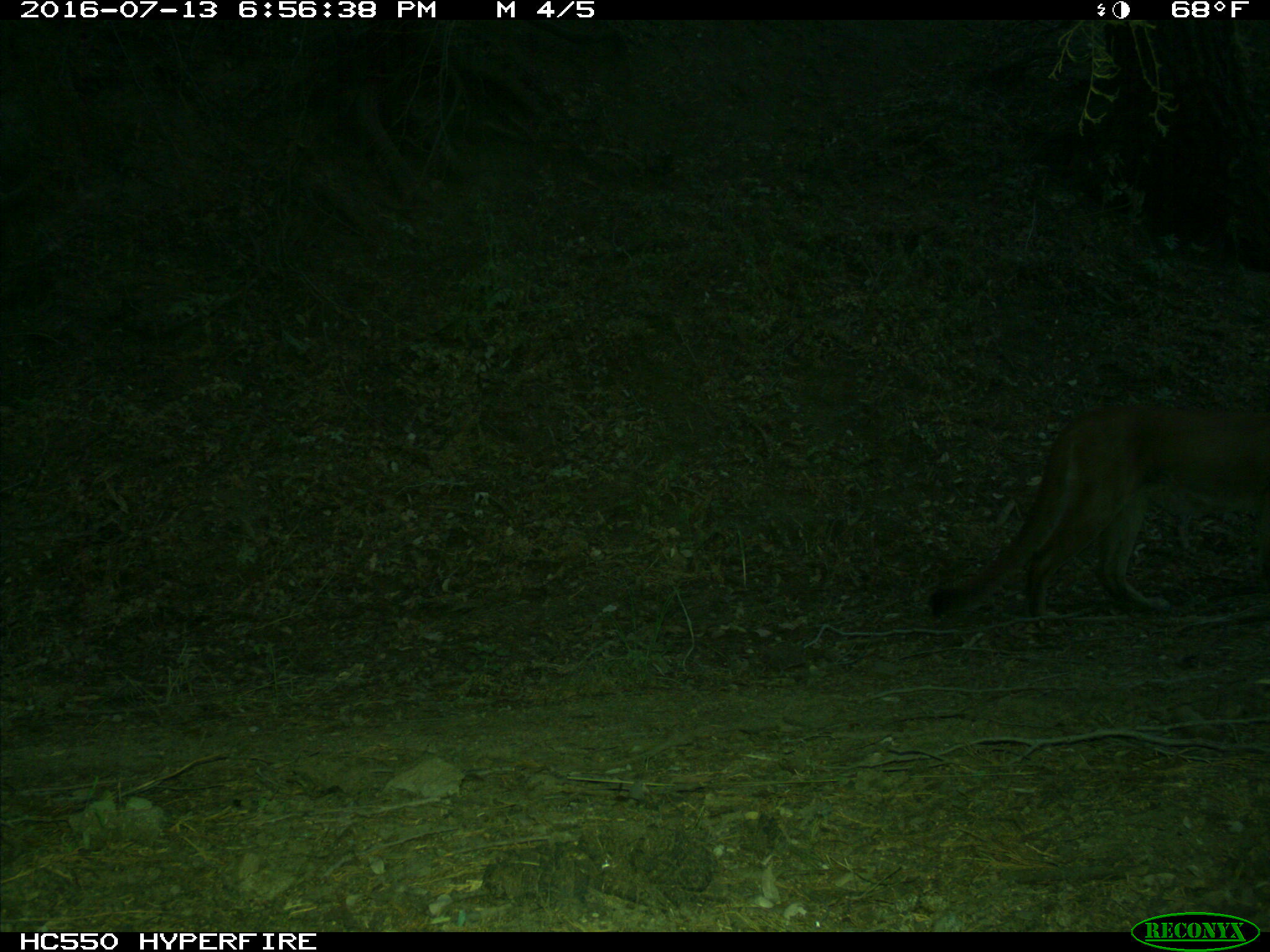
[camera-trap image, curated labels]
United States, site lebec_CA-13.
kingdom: Animalia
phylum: Chordata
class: Mammalia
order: Carnivora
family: Felidae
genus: Puma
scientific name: Puma concolor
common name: mountain lion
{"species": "Puma concolor (mountain lion)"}